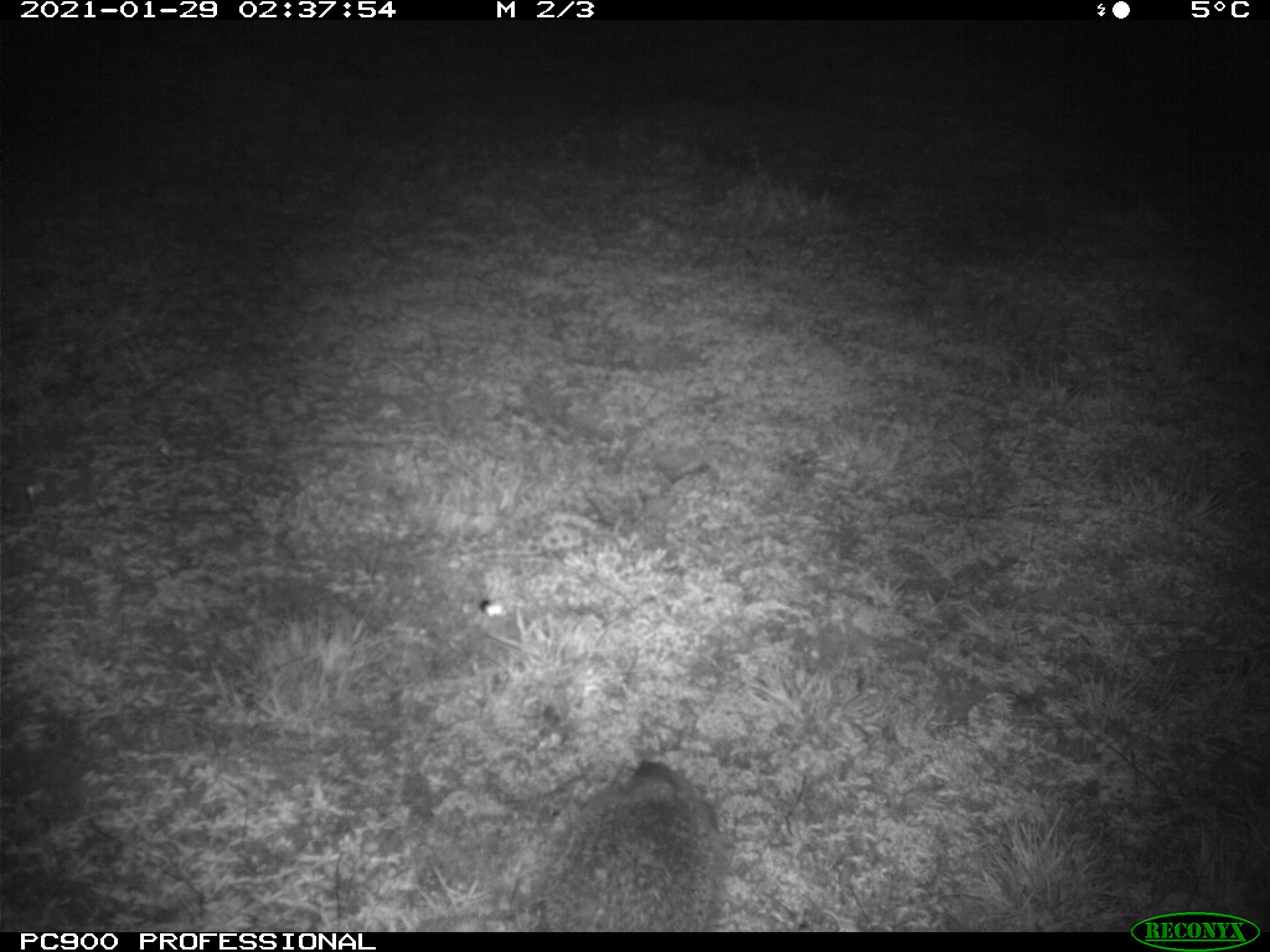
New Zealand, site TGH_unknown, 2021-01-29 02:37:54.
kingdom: Animalia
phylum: Chordata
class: Mammalia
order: Eulipotyphla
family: Erinaceidae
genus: Erinaceus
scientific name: Erinaceus europaeus europaeus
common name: european hedgehog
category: hedgehog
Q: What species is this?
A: Hedgehog (european hedgehog) (Erinaceus europaeus europaeus).